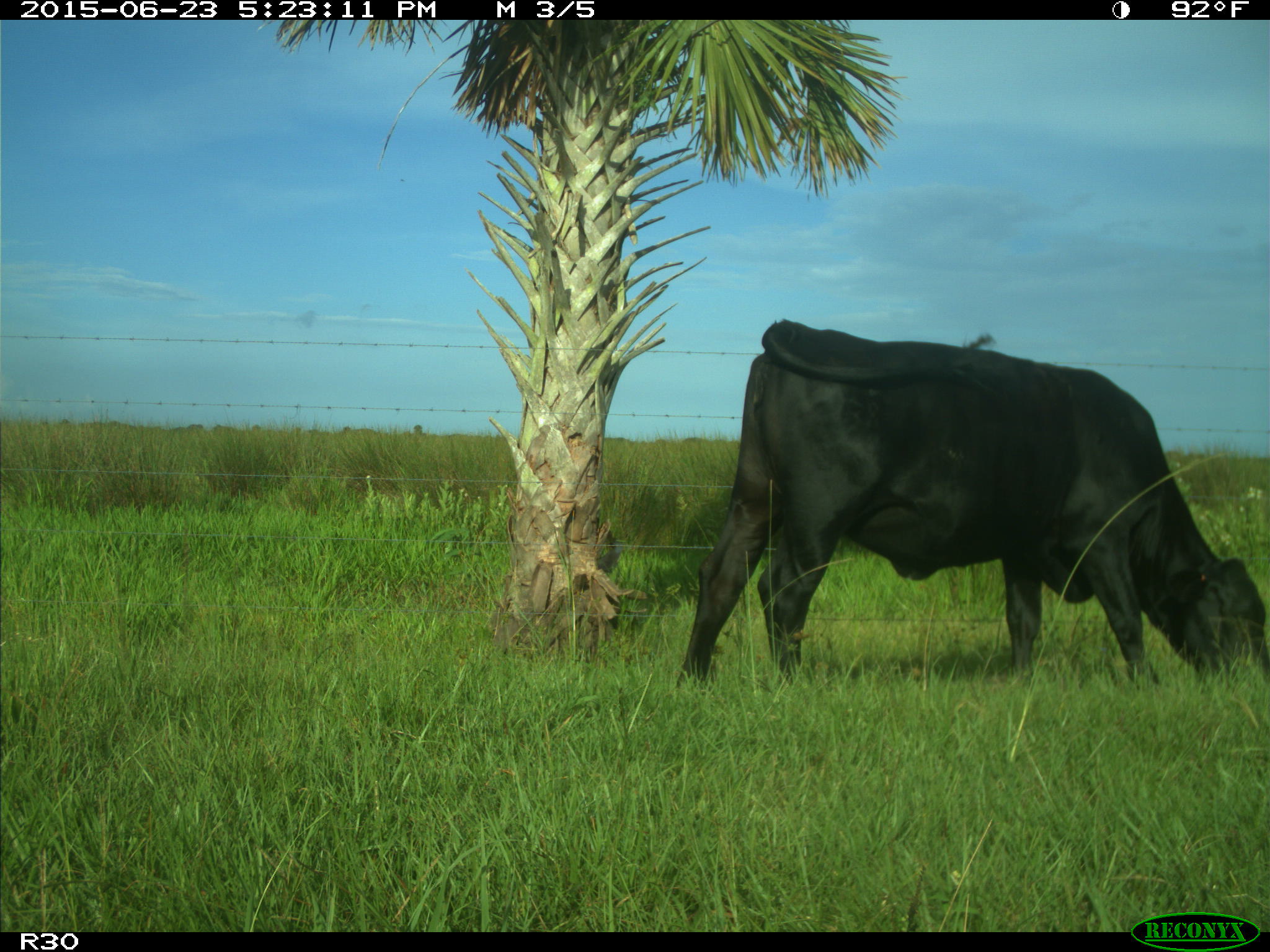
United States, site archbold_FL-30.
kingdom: Animalia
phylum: Chordata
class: Mammalia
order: Artiodactyla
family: Bovidae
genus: Bos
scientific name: Bos taurus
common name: domestic cow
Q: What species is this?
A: Bos taurus (domestic cow).